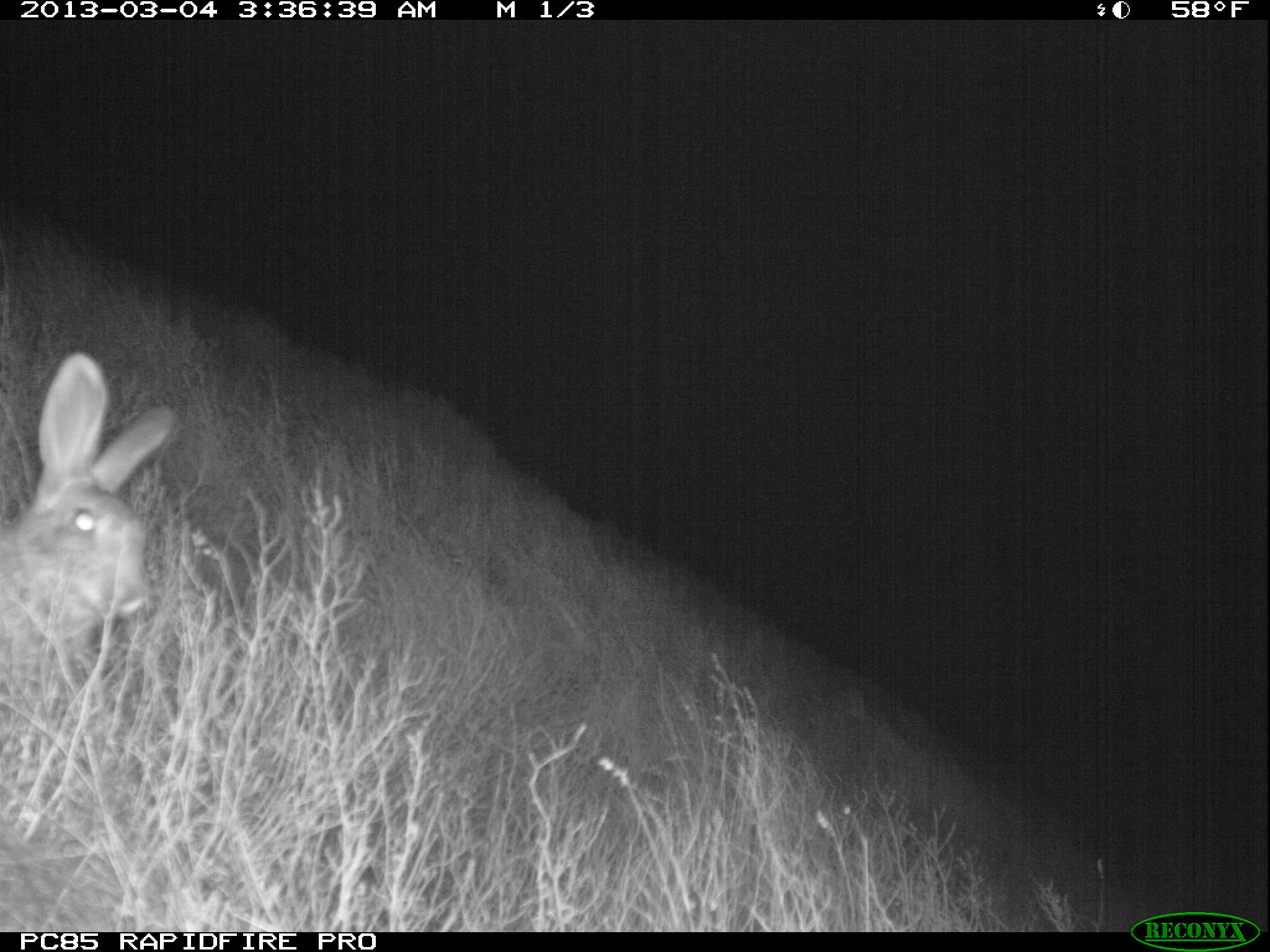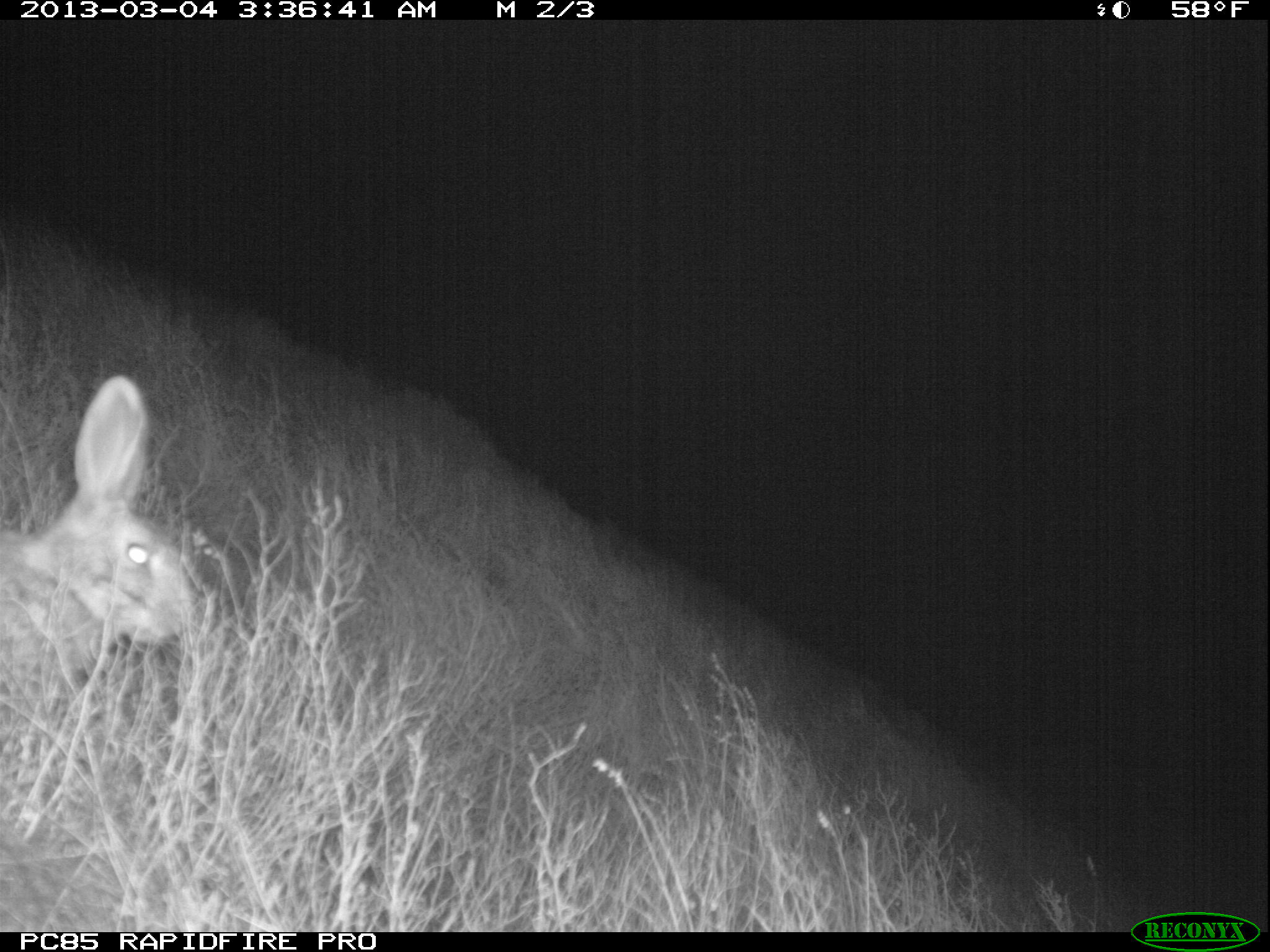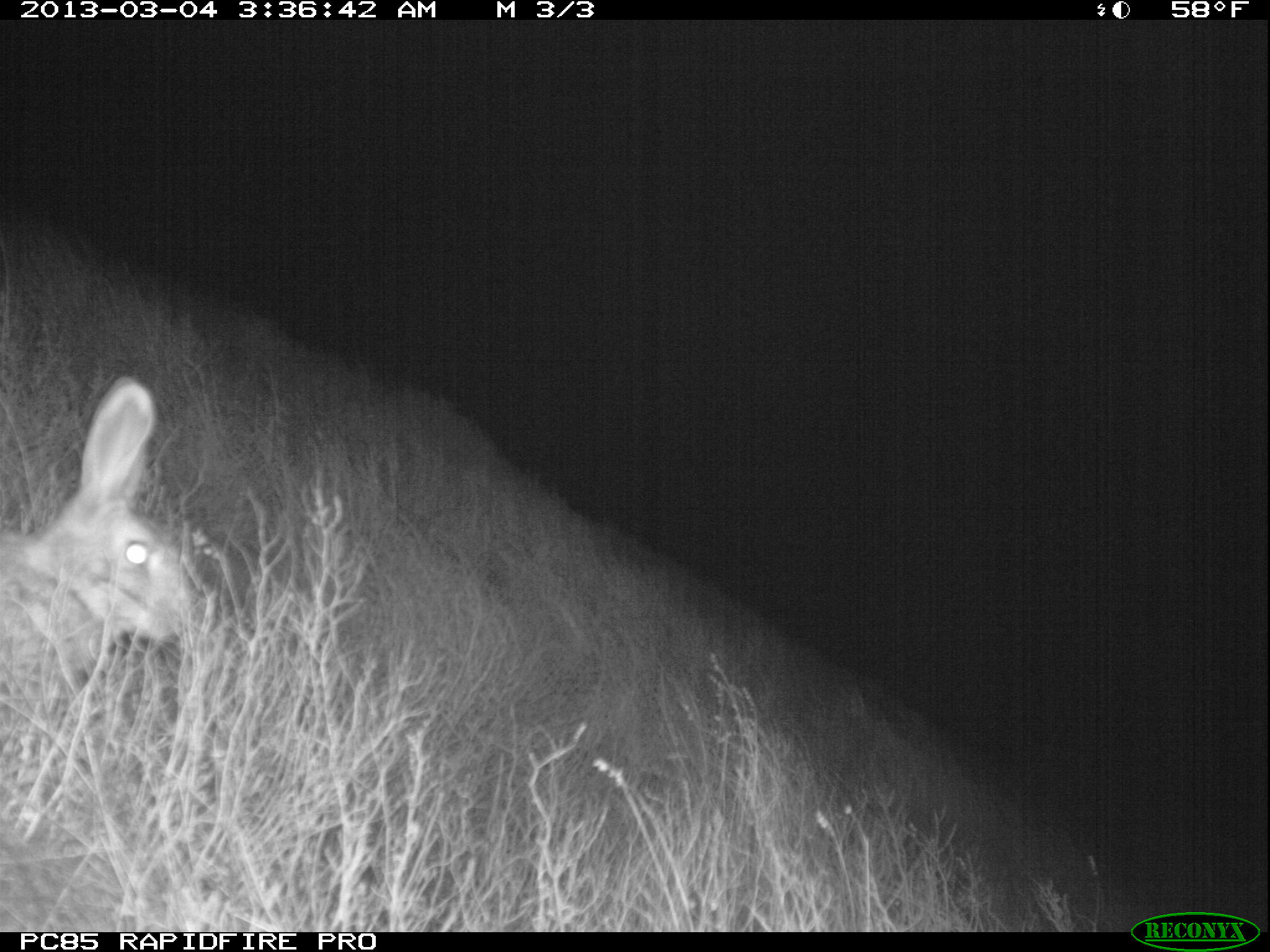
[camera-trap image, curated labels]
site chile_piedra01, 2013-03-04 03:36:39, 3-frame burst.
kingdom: Animalia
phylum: Chordata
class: Mammalia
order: Lagomorpha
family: Leporidae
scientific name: Leporidae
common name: rabbits and hares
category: rabbit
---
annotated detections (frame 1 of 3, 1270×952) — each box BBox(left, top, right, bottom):
rabbit: BBox(0, 352, 178, 692)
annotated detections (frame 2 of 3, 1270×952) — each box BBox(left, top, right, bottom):
rabbit: BBox(2, 378, 203, 721)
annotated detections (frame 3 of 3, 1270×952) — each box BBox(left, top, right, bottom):
rabbit: BBox(1, 375, 211, 727)